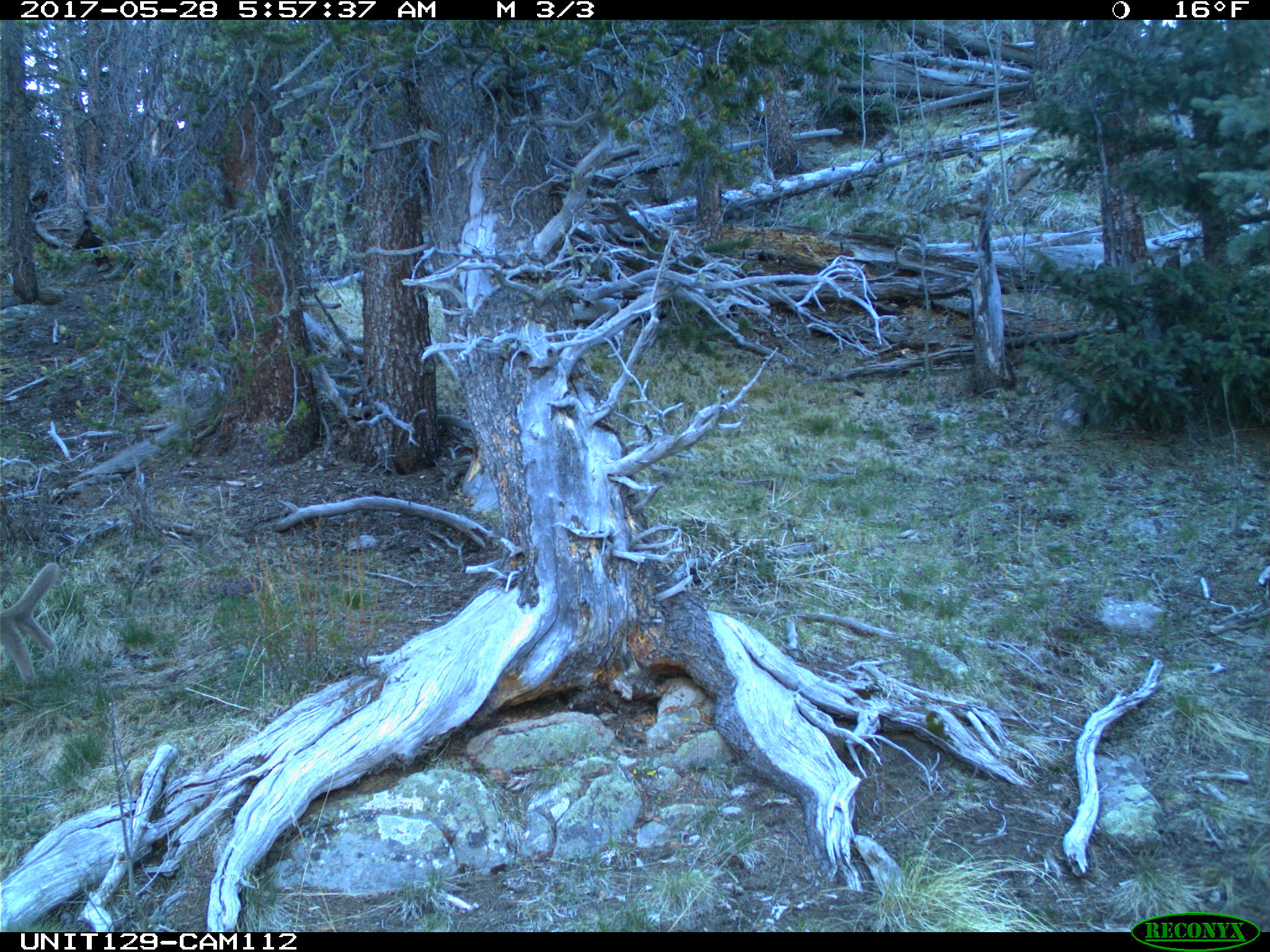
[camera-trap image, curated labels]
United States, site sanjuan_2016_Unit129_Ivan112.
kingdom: Animalia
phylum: Chordata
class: Mammalia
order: Artiodactyla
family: Cervidae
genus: Cervus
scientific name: Cervus elaphus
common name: red deer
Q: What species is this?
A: Cervus elaphus (red deer).